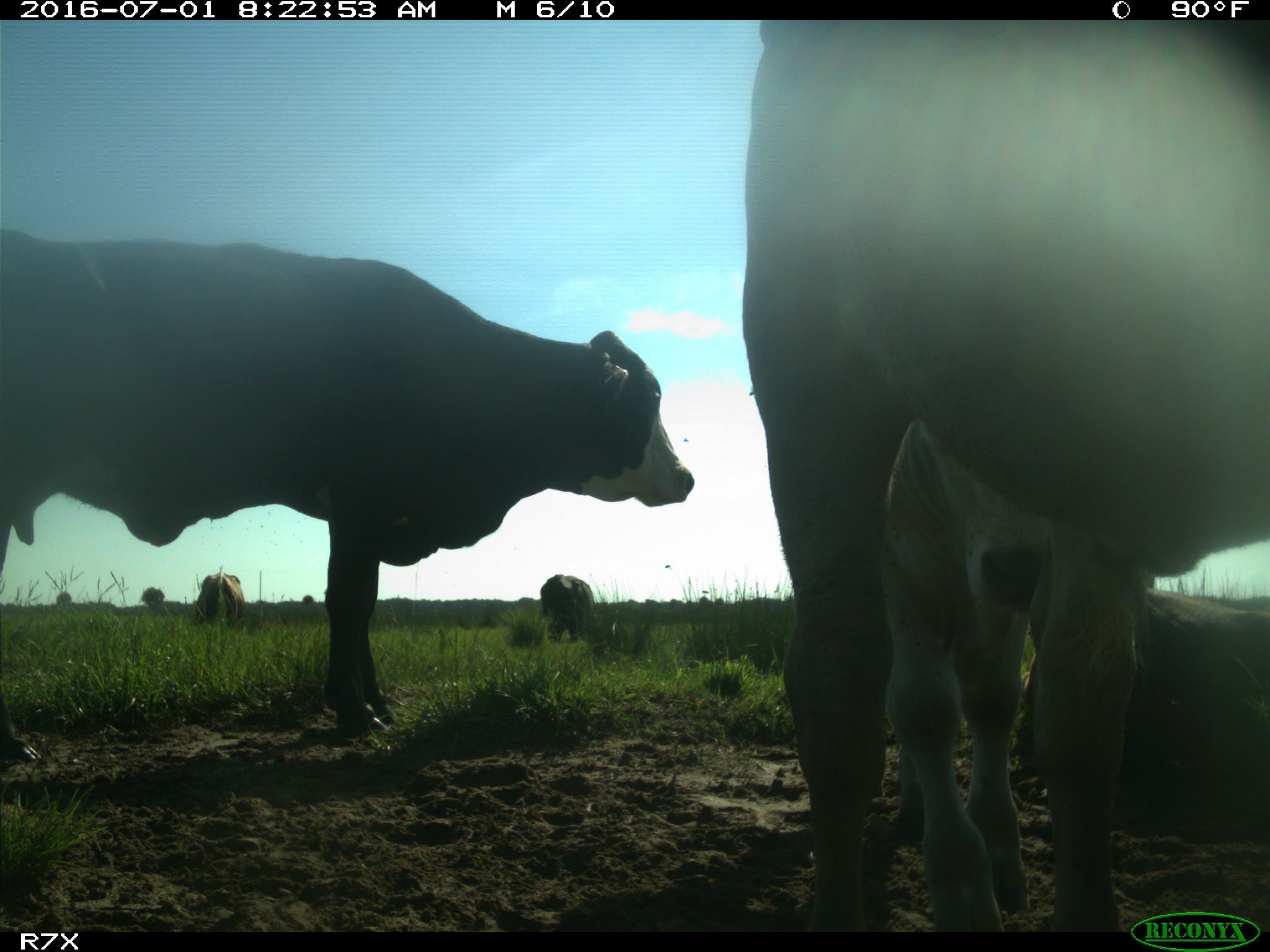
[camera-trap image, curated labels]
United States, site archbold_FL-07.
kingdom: Animalia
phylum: Chordata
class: Mammalia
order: Artiodactyla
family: Bovidae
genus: Bos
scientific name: Bos taurus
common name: domestic cow